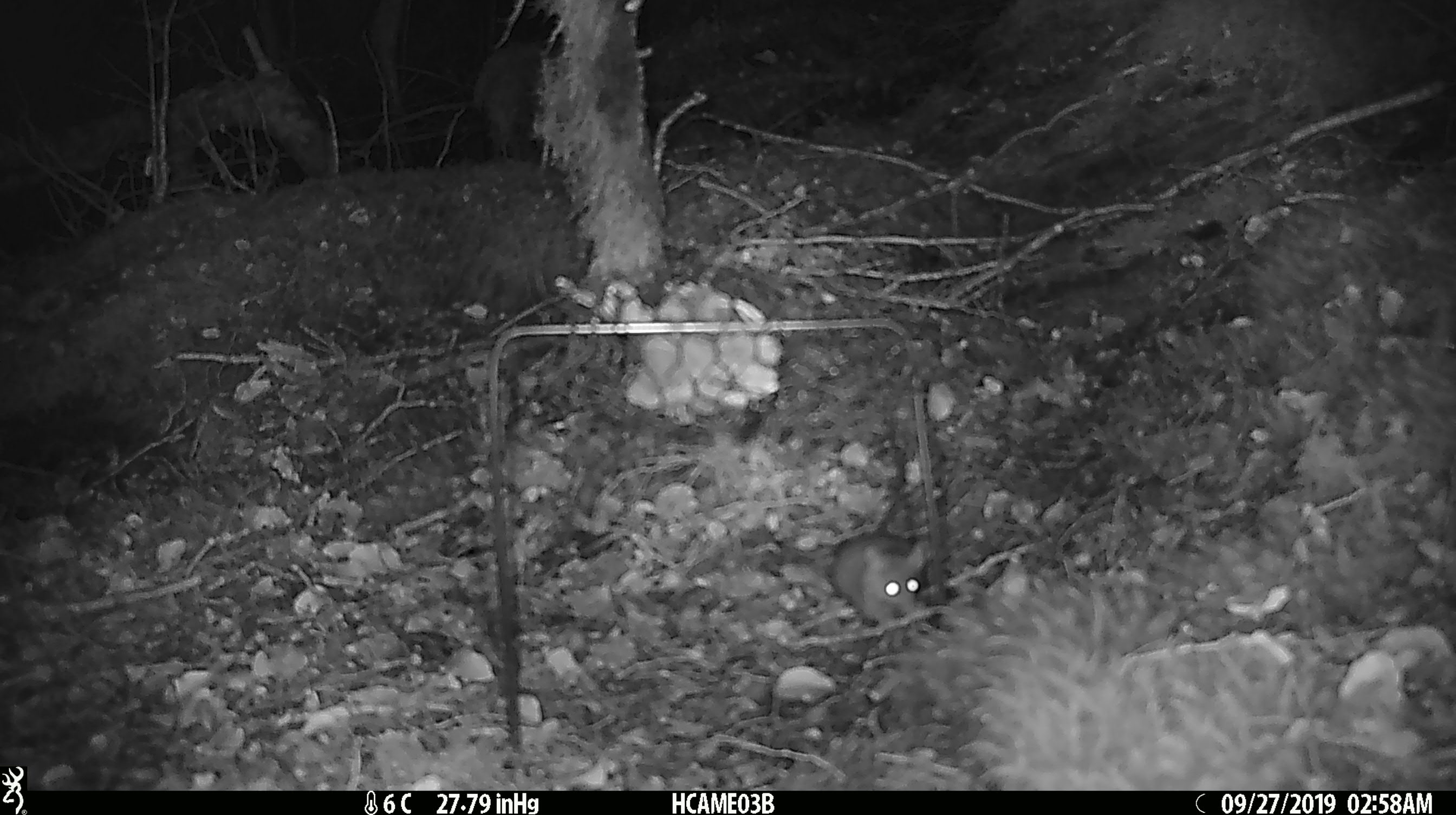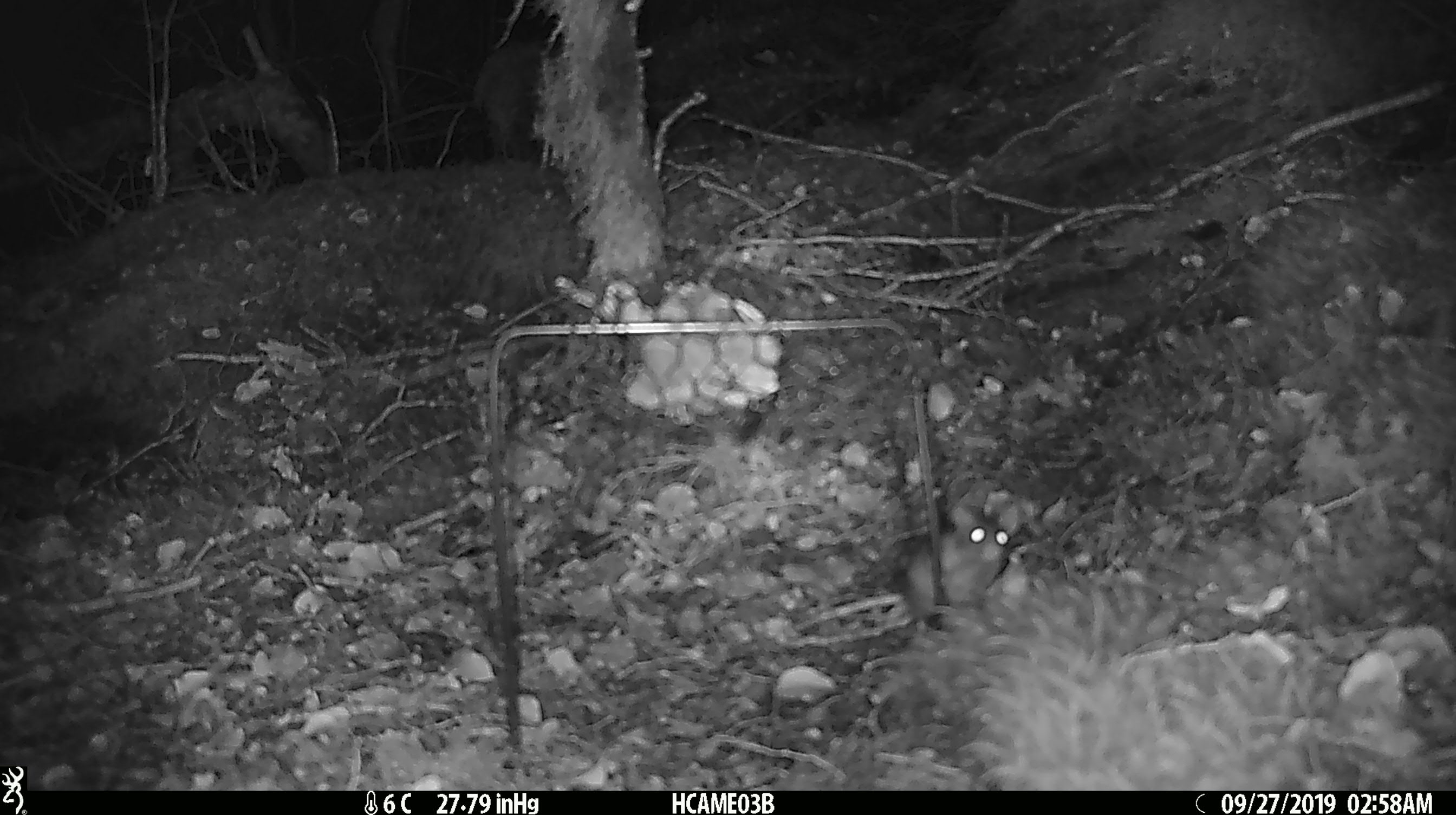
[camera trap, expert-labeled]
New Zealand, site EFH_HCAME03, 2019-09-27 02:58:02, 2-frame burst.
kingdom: Animalia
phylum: Chordata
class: Mammalia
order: Rodentia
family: Muridae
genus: Mus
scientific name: Mus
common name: mouse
Mouse (Mus).